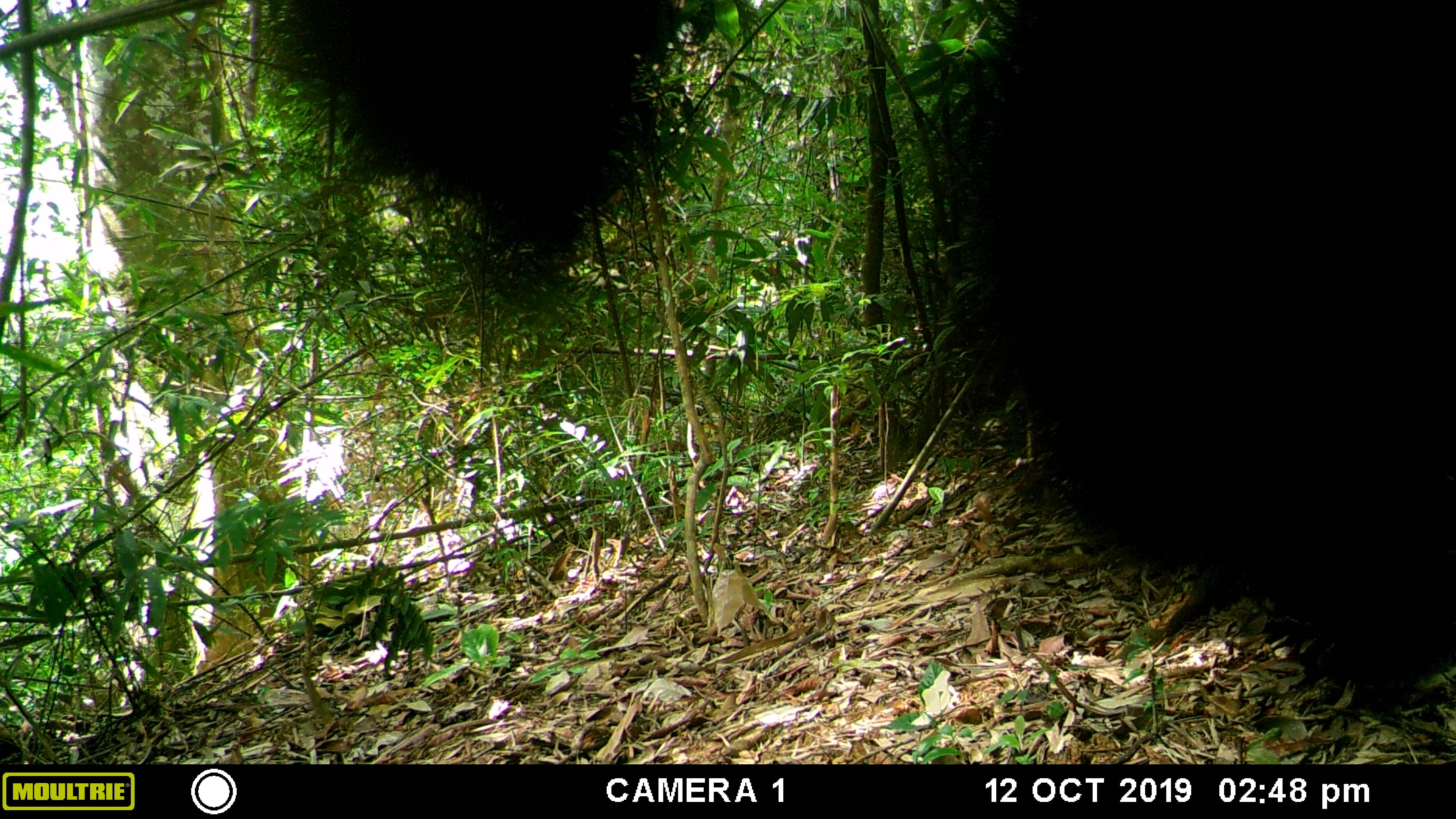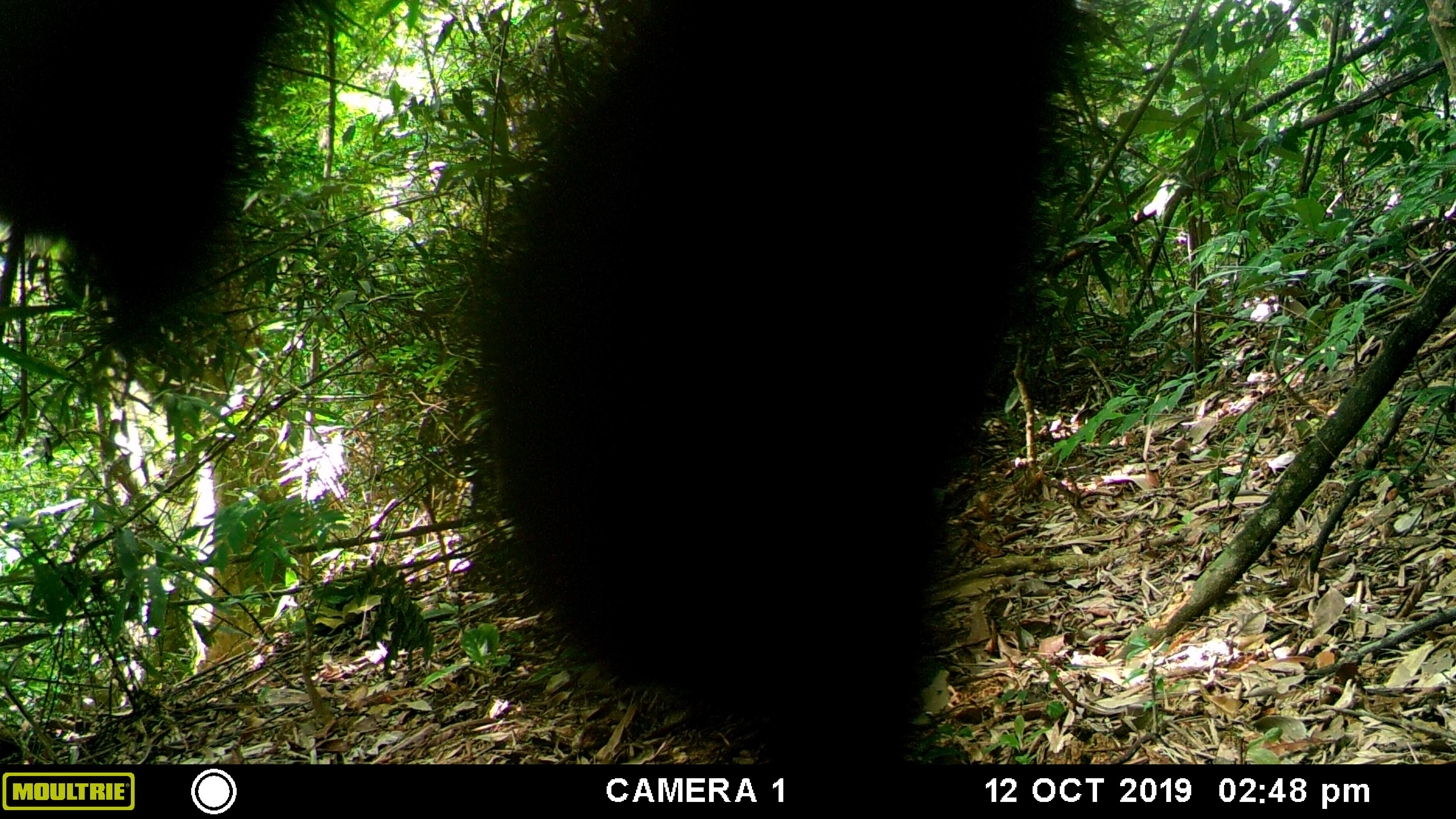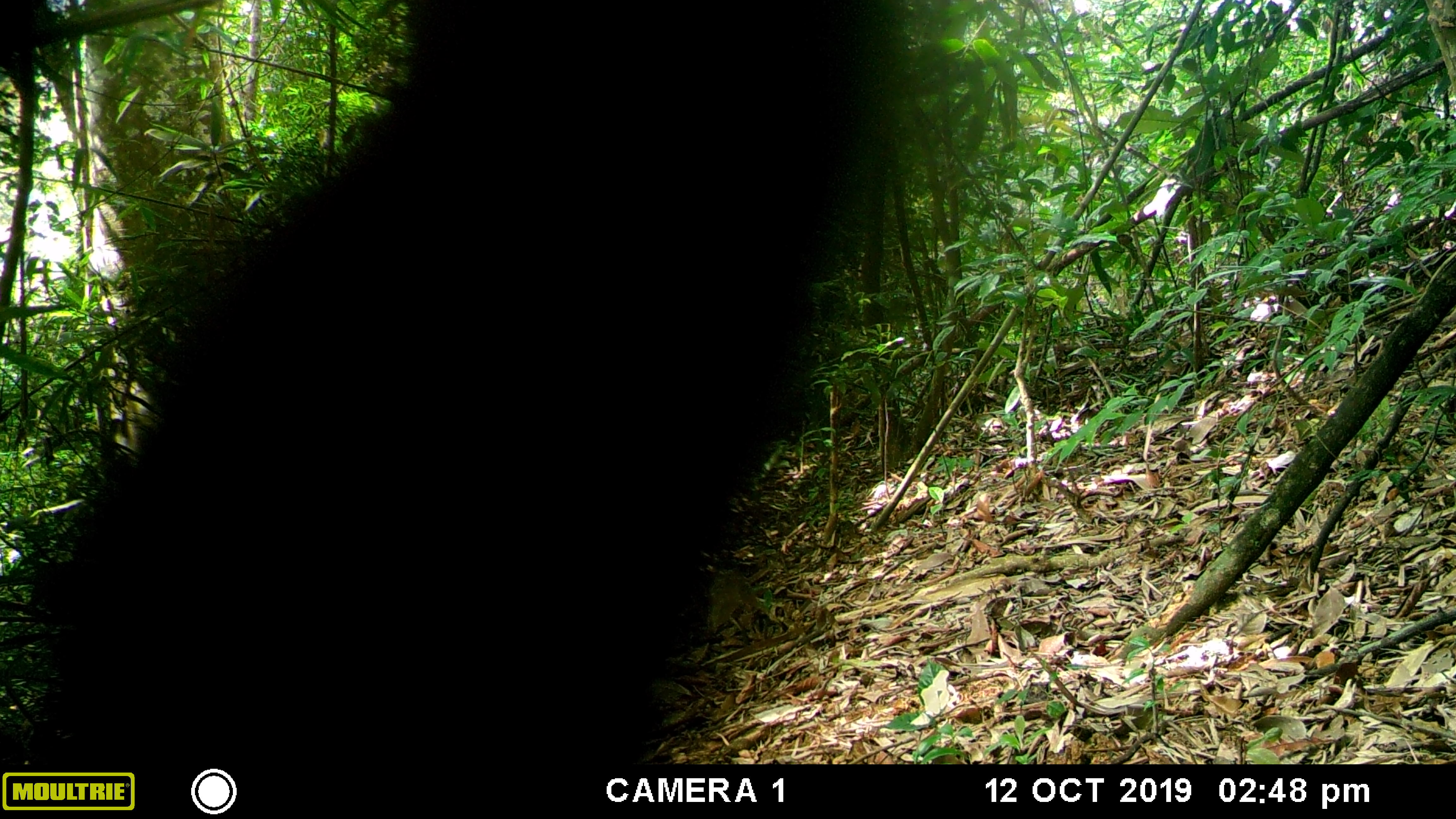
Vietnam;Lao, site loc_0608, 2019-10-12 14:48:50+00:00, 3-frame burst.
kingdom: Animalia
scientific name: Animalia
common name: animal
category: unidentified animal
Unidentified animal (animal) (Animalia). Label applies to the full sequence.